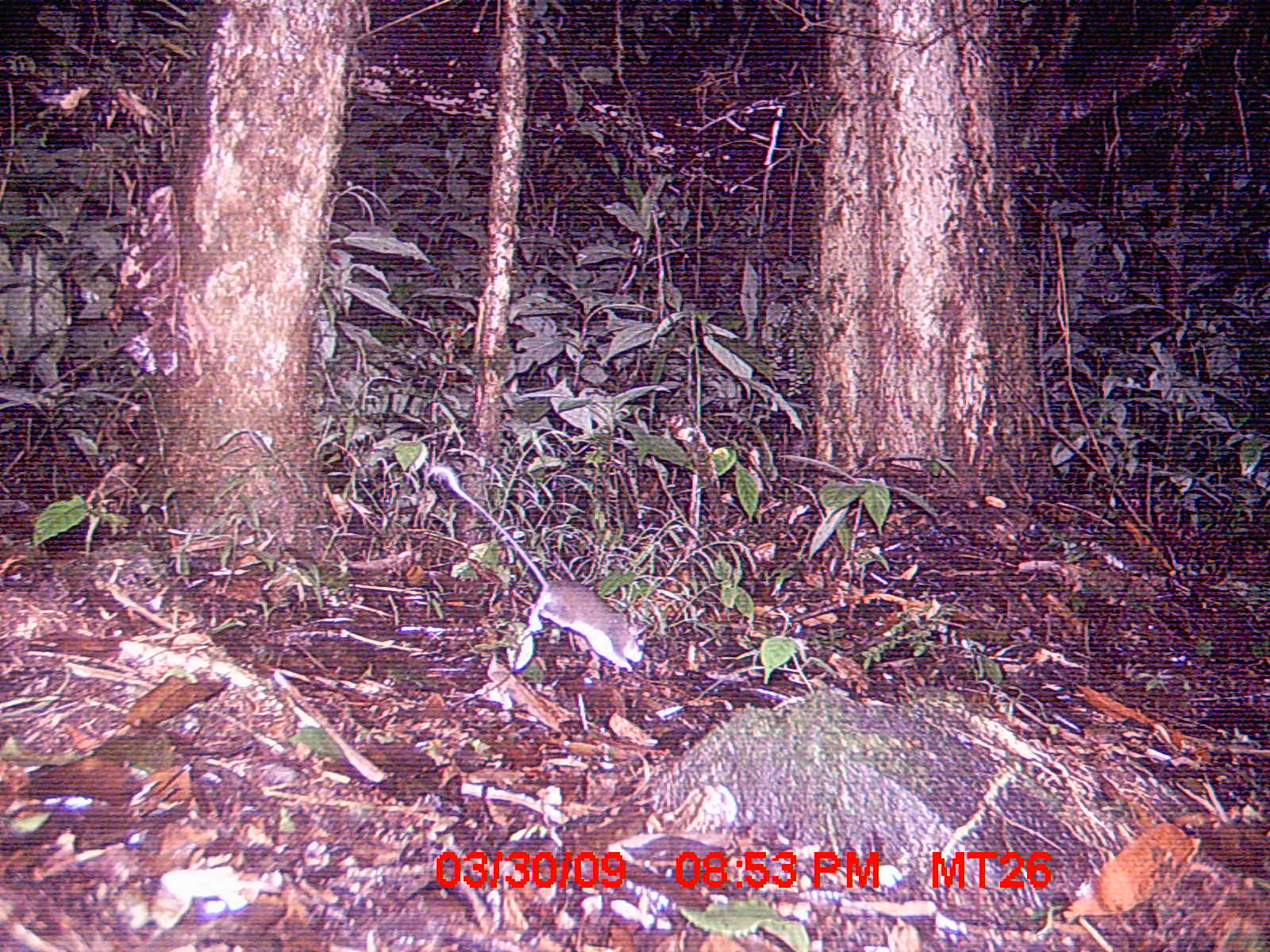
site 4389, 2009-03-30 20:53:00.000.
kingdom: Animalia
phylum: Chordata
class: Mammalia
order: Rodentia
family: Nesomyidae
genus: Nesomys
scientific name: Nesomys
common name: nesomys rodents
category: nesomys sp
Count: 1.